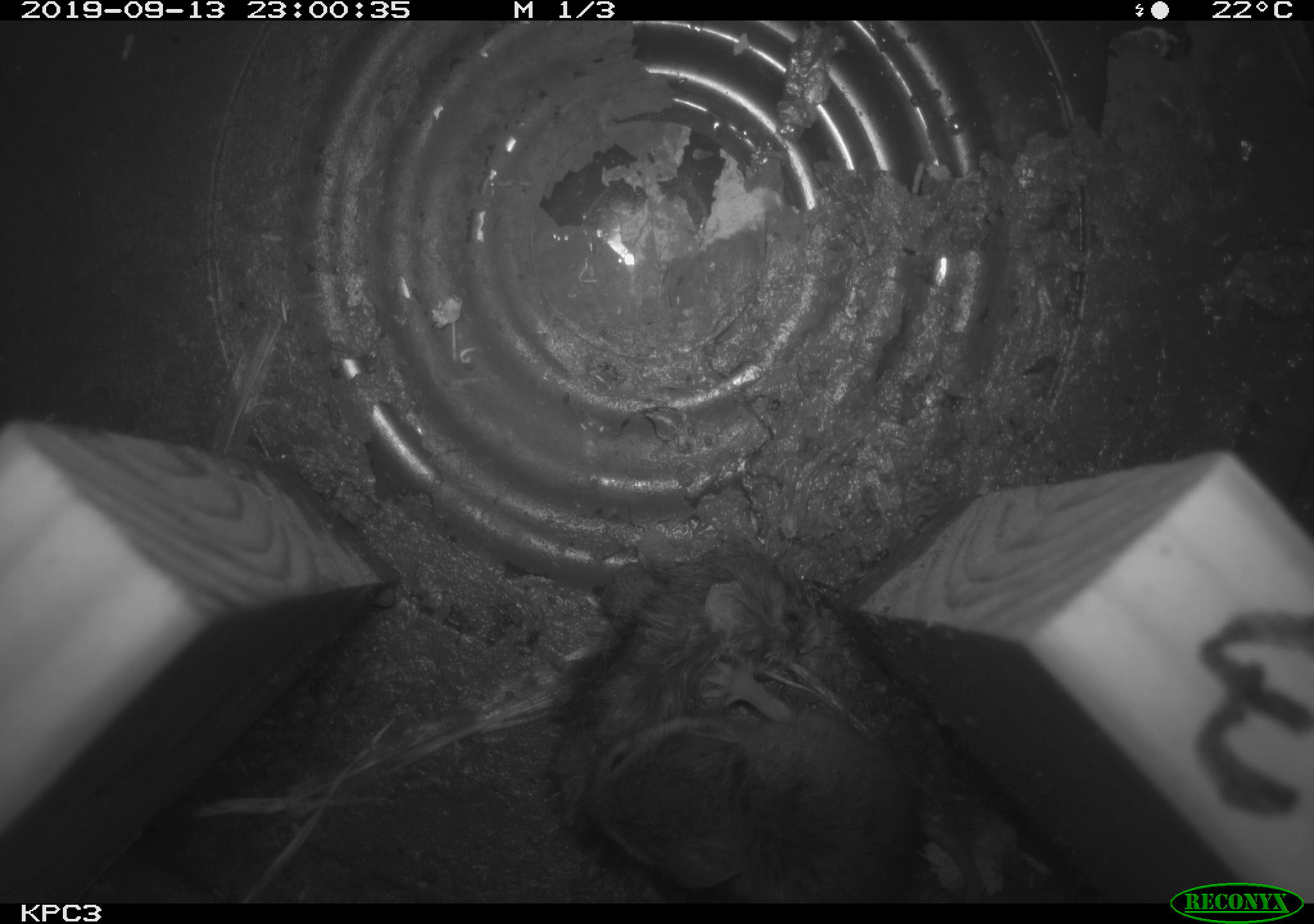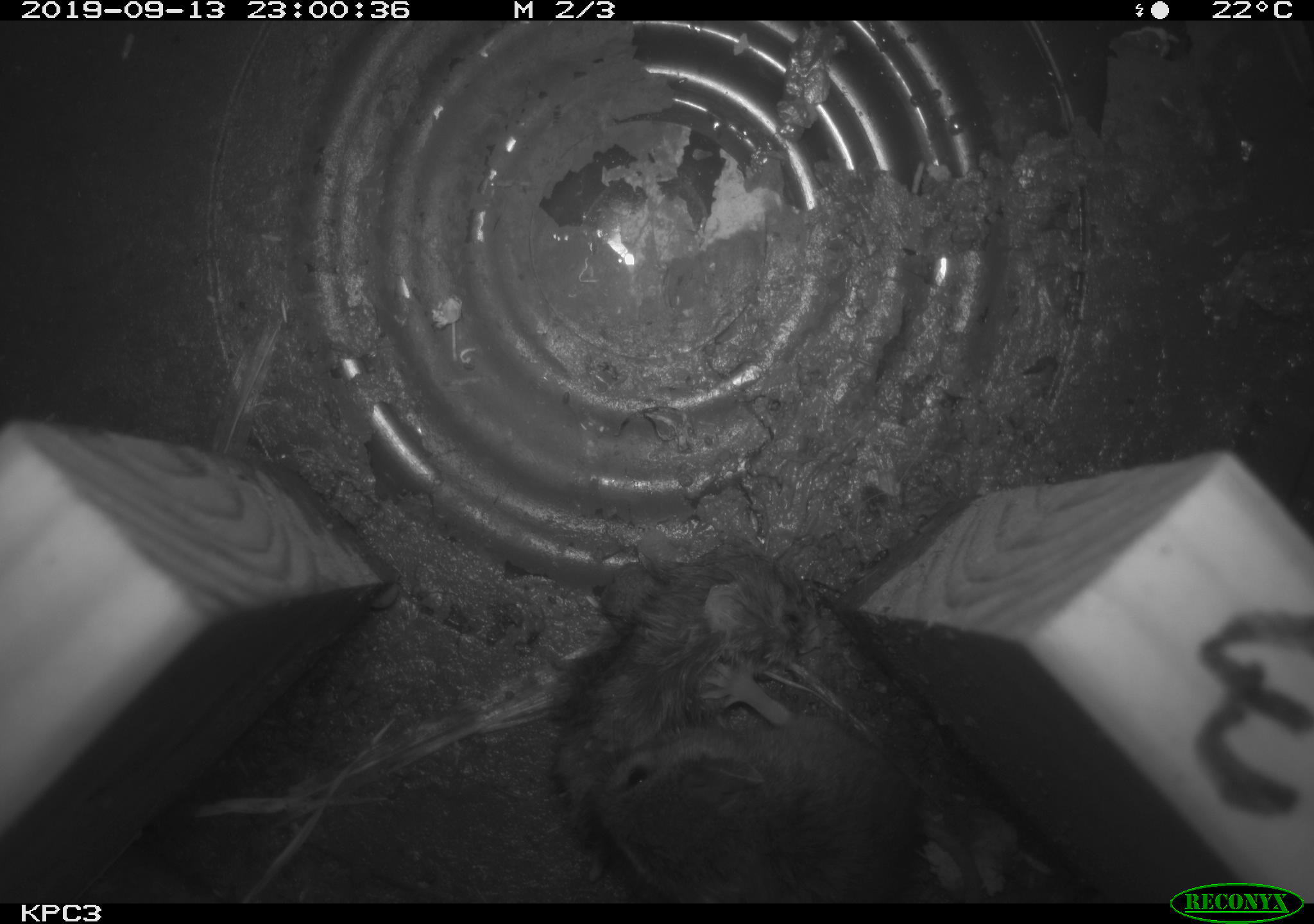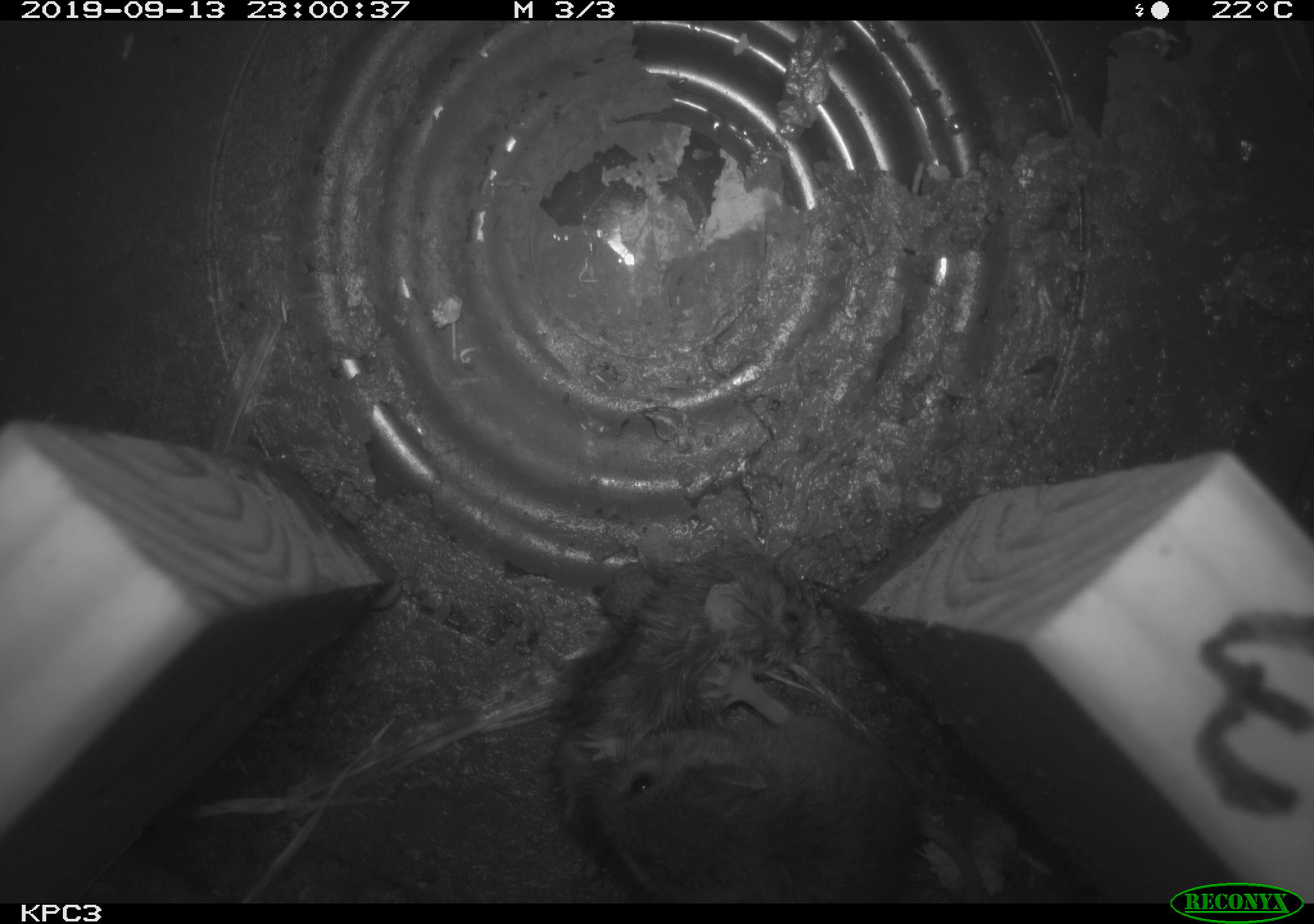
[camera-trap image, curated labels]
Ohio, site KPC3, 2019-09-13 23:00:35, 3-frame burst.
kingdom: Animalia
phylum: Chordata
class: Mammalia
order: Rodentia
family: Cricetidae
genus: Peromyscus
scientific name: Peromyscus leucopus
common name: white-footed mouse